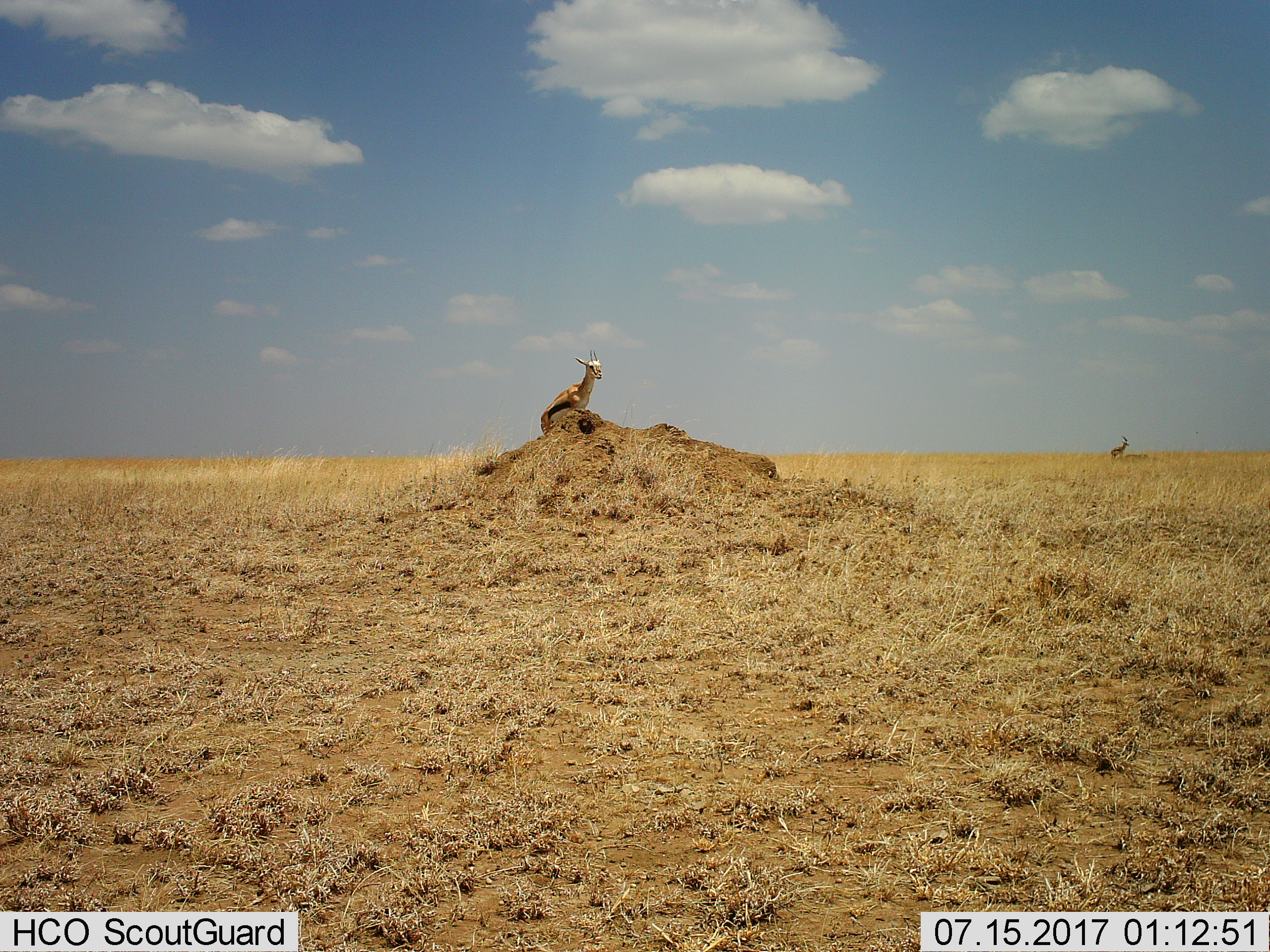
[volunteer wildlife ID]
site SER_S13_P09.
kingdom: Animalia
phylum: Chordata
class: Mammalia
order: Artiodactyla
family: Bovidae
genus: Eudorcas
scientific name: Eudorcas thomsonii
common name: thomson's gazelle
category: gazellethomsons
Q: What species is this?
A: Gazellethomsons (thomson's gazelle) (Eudorcas thomsonii).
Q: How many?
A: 2.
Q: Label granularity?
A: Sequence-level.